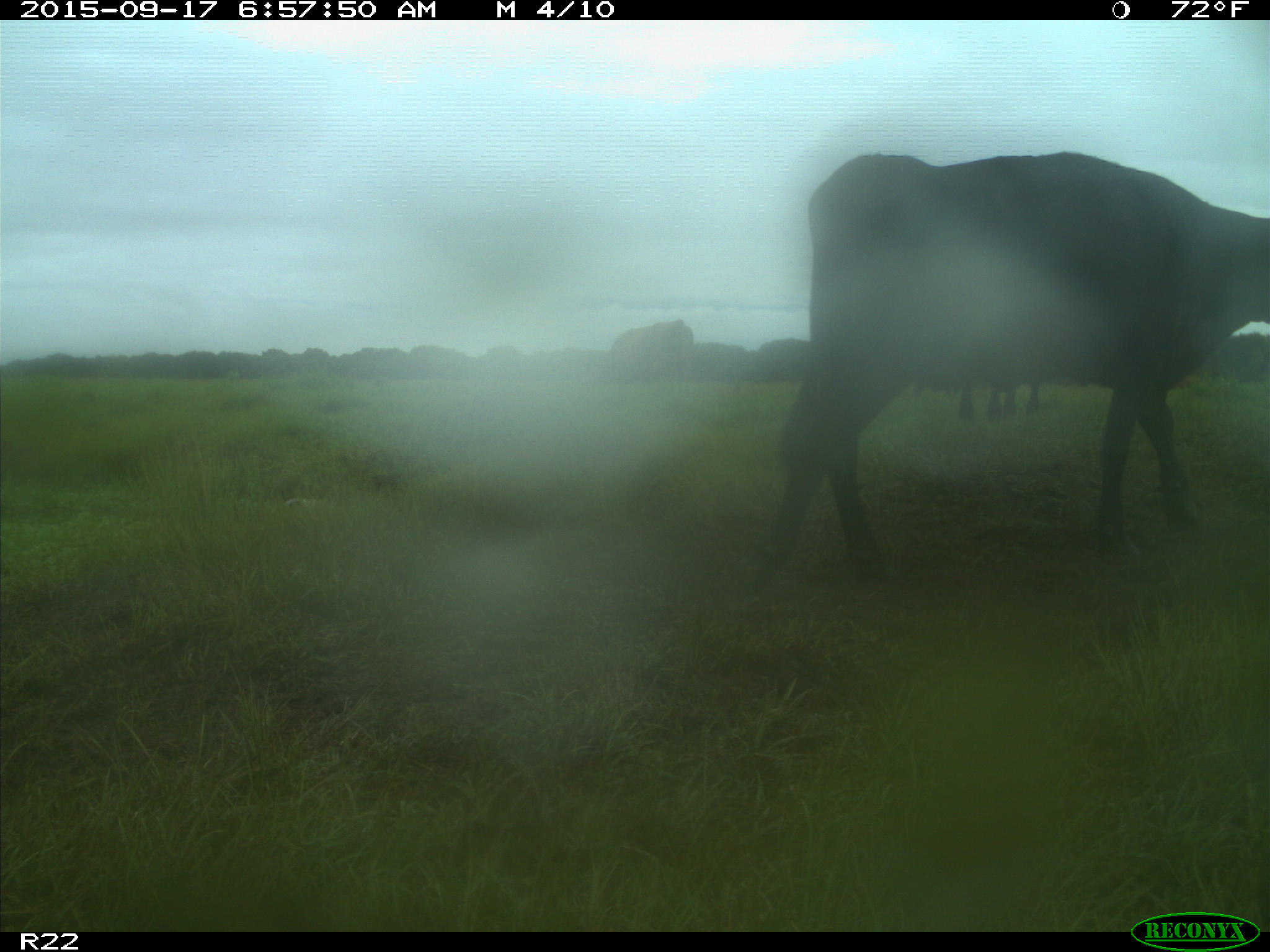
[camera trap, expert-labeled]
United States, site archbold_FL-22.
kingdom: Animalia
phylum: Chordata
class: Mammalia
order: Artiodactyla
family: Bovidae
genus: Bos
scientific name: Bos taurus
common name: domestic cow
Bos taurus (domestic cow).